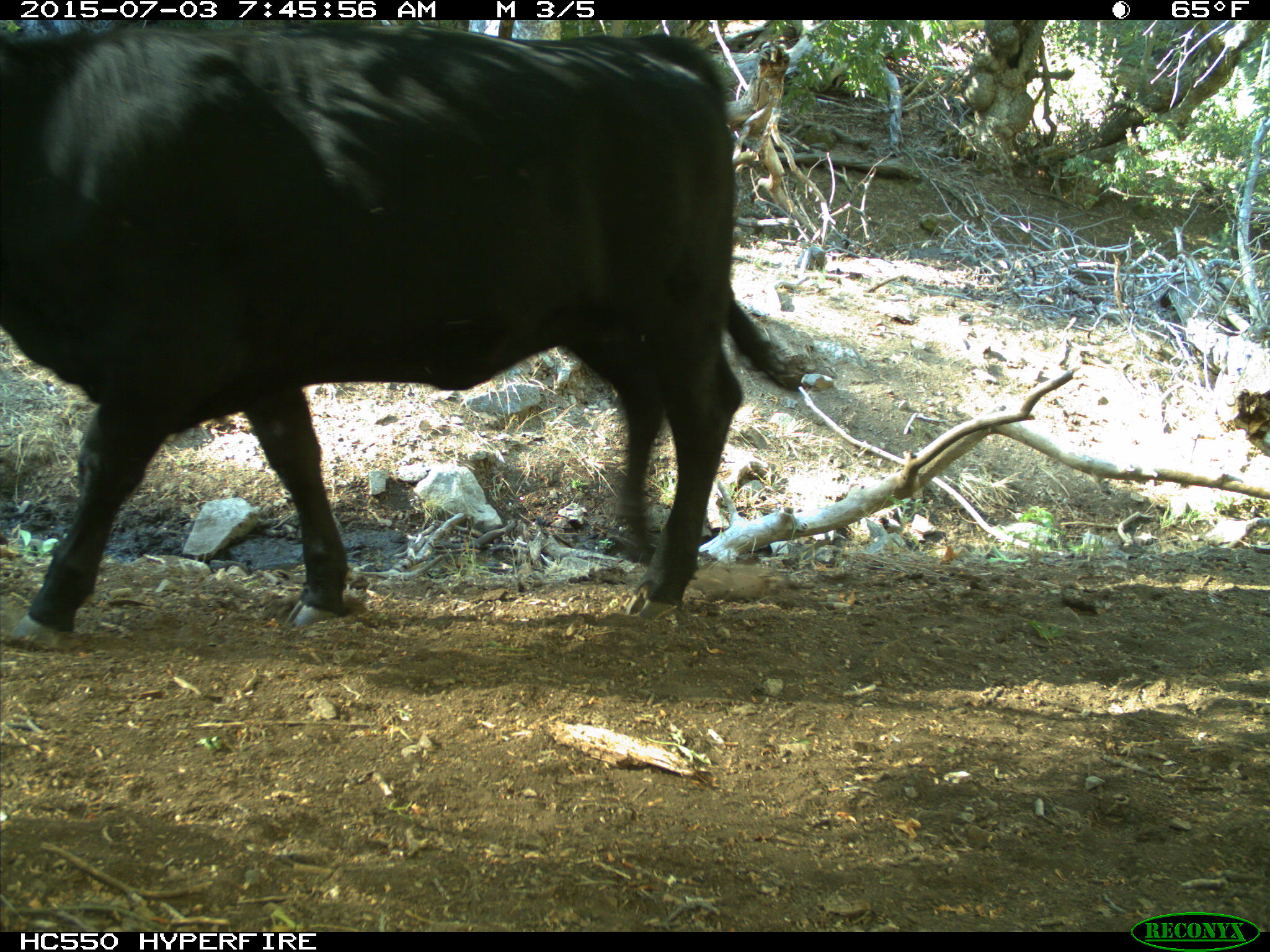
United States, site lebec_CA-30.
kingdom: Animalia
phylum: Chordata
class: Mammalia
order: Artiodactyla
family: Bovidae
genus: Bos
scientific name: Bos taurus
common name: domestic cow